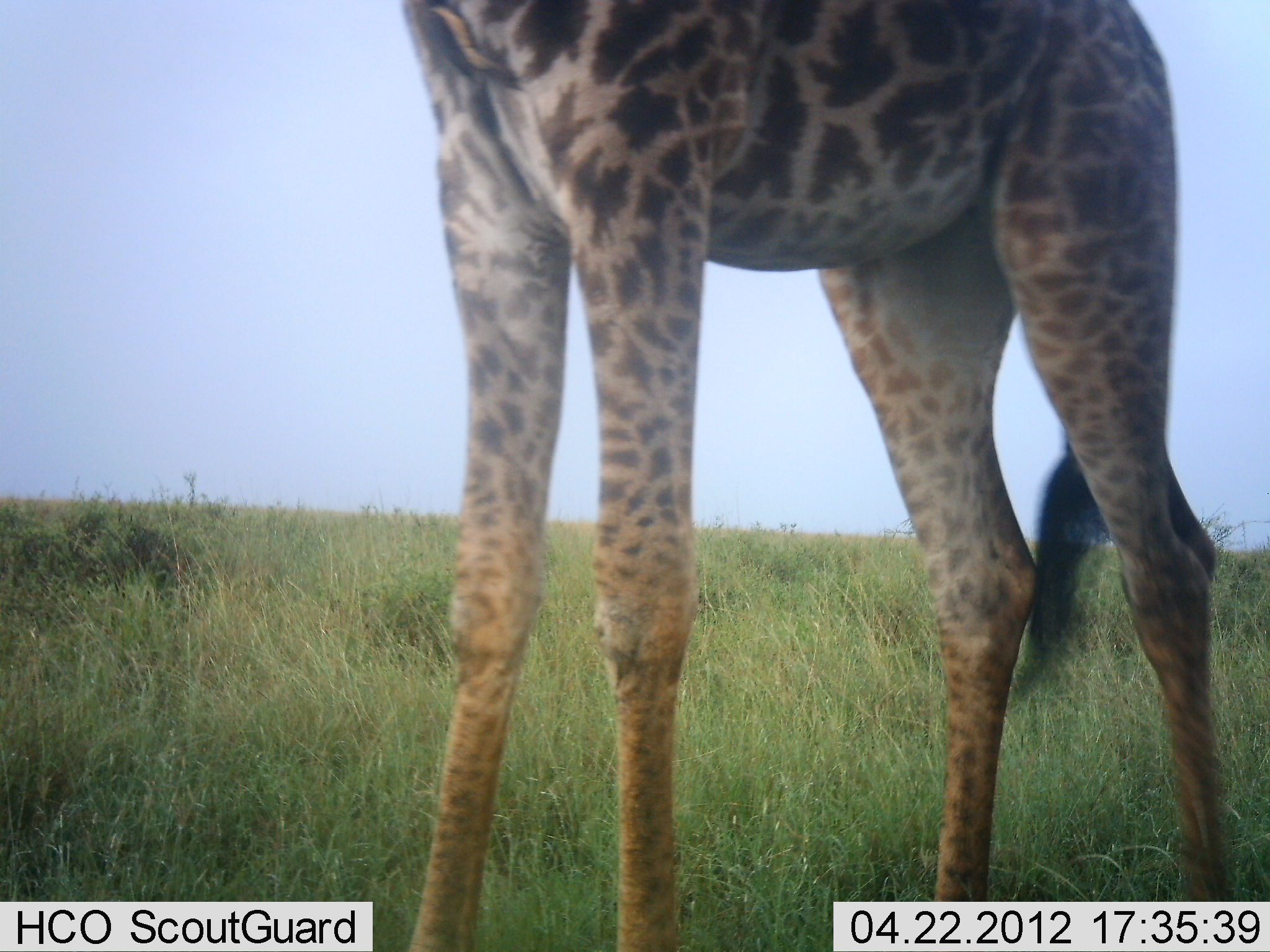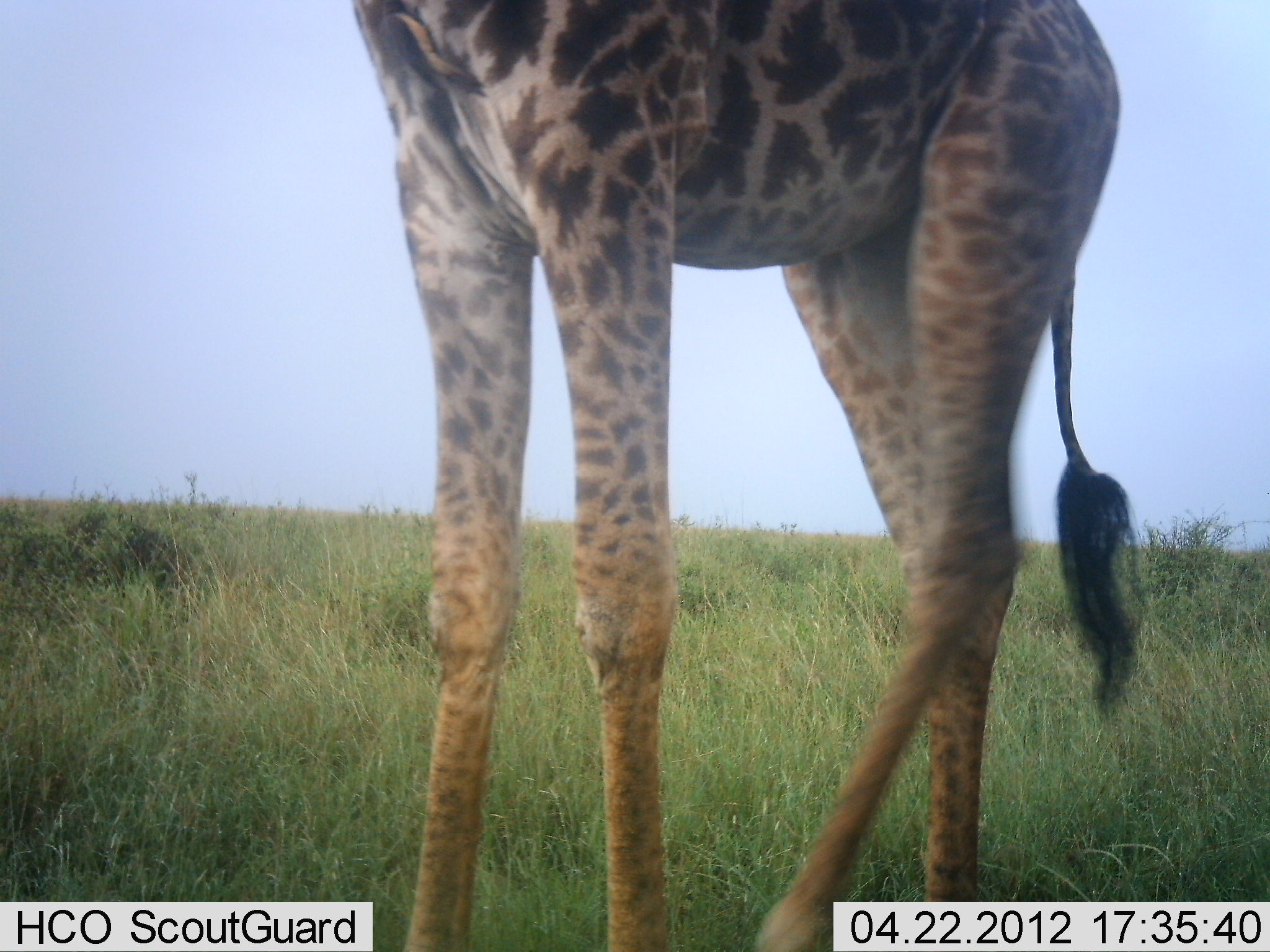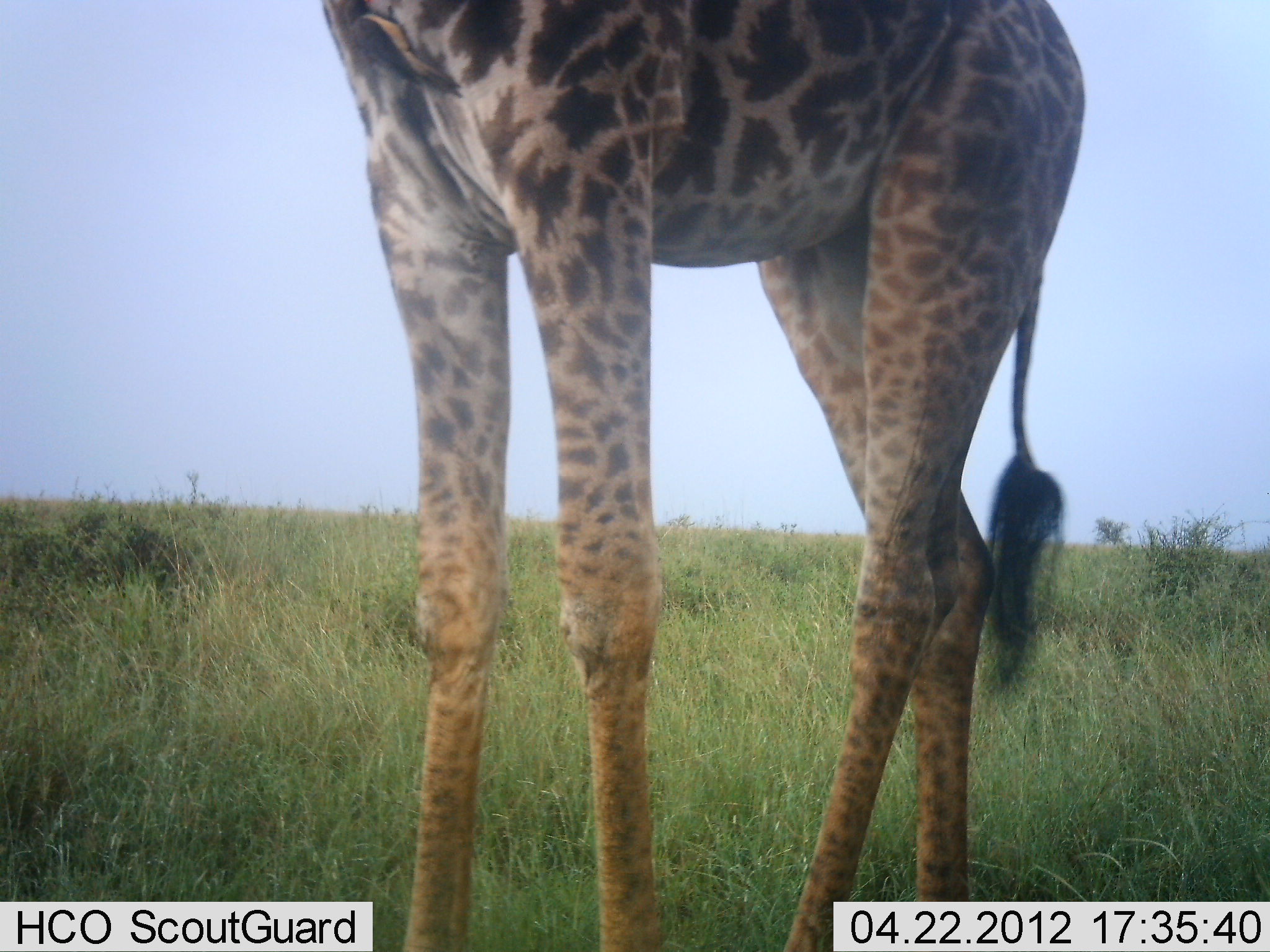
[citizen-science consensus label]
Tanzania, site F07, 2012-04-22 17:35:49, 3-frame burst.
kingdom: Animalia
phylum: Chordata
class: Mammalia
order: Artiodactyla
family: Giraffidae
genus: Giraffa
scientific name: Giraffa camelopardalis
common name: giraffe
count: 1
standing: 56%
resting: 0%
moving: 48%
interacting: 0%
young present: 0%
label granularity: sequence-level